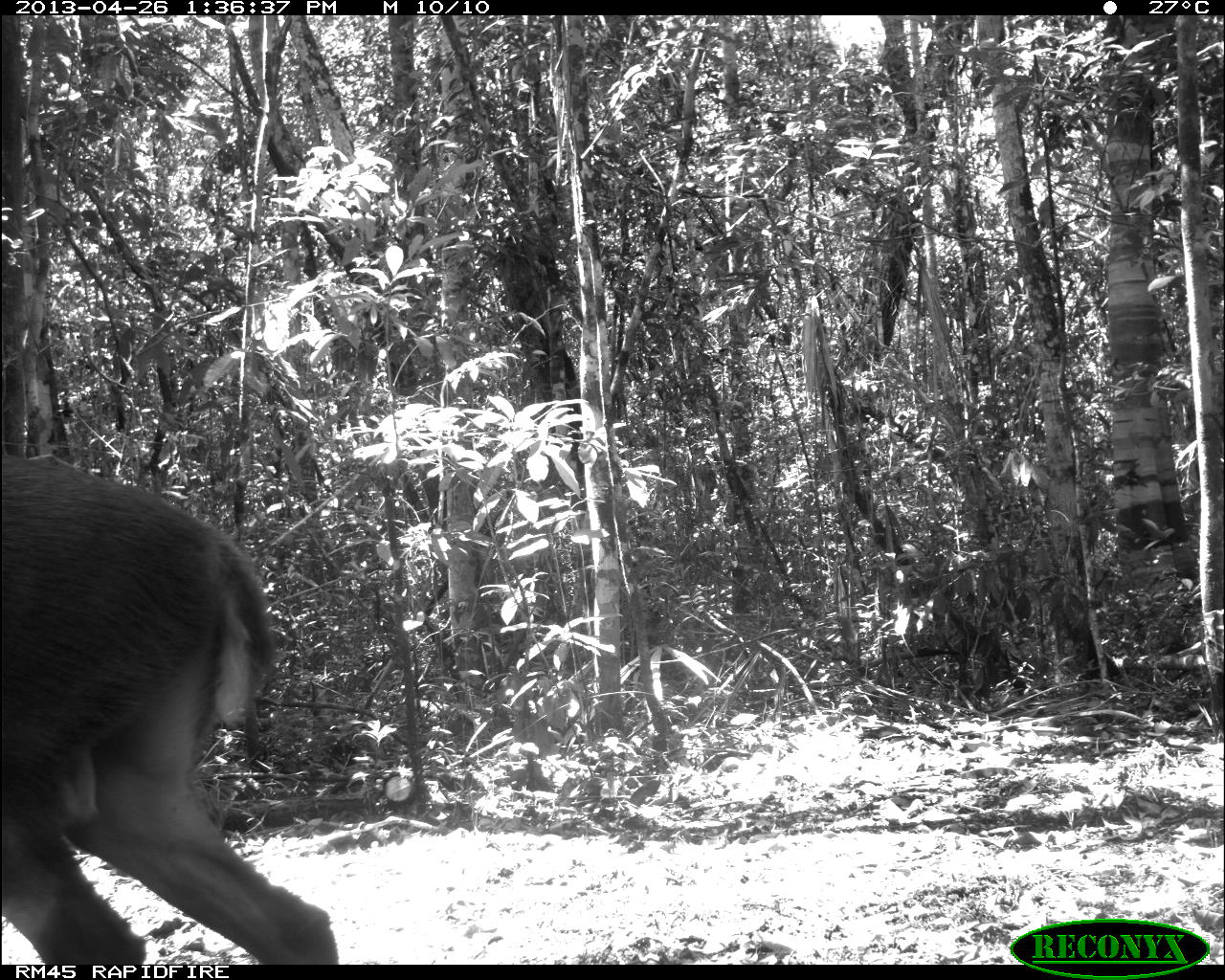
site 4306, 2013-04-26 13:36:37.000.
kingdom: Animalia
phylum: Chordata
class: Mammalia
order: Artiodactyla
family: Cervidae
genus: Odocoileus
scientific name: Odocoileus pandora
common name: yucatán brown brocket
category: mazama pandora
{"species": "mazama pandora (yucatán brown brocket) (Odocoileus pandora)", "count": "1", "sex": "male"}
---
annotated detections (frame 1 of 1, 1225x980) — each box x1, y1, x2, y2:
mazama pandora: 0, 452, 338, 965